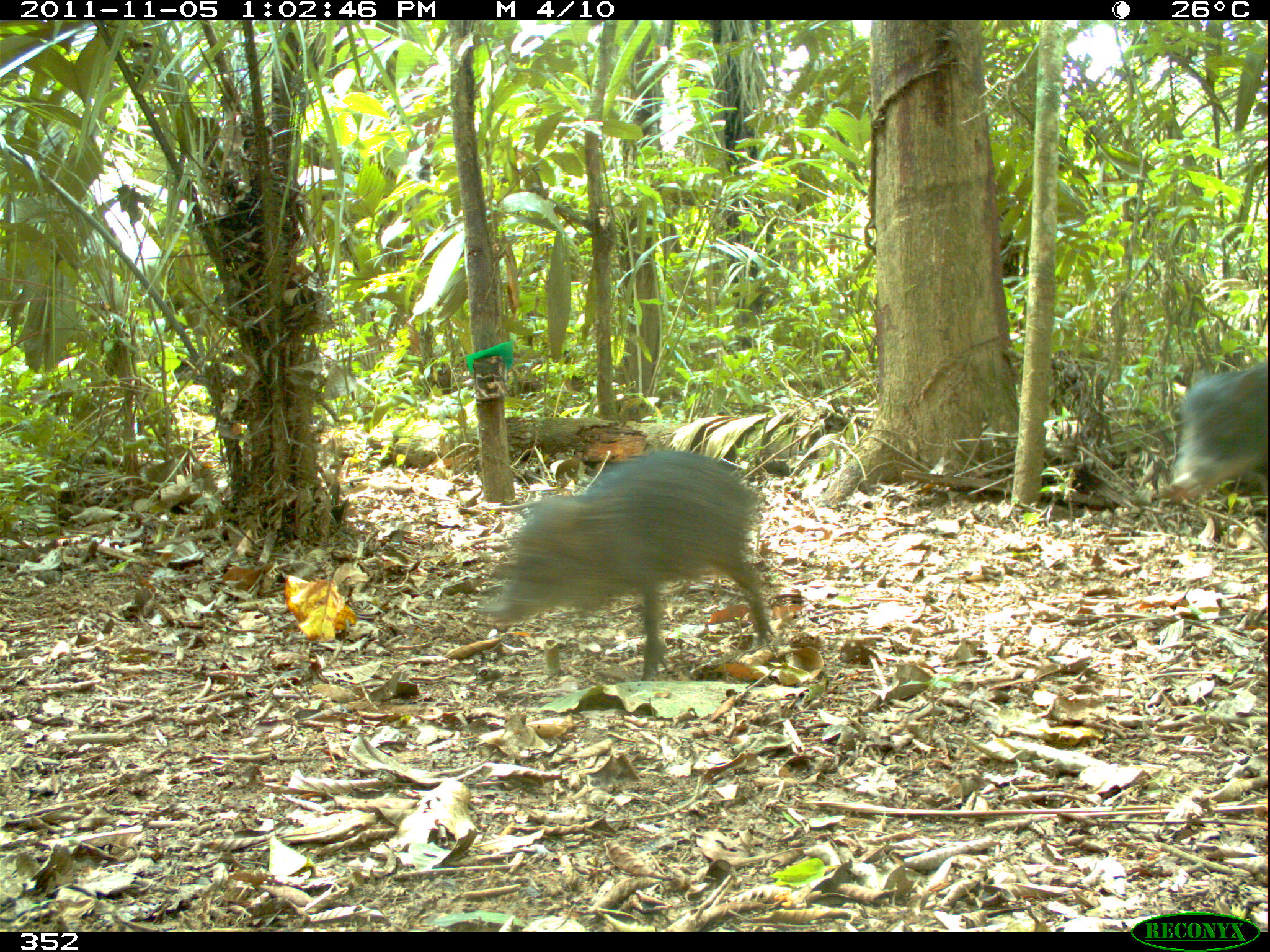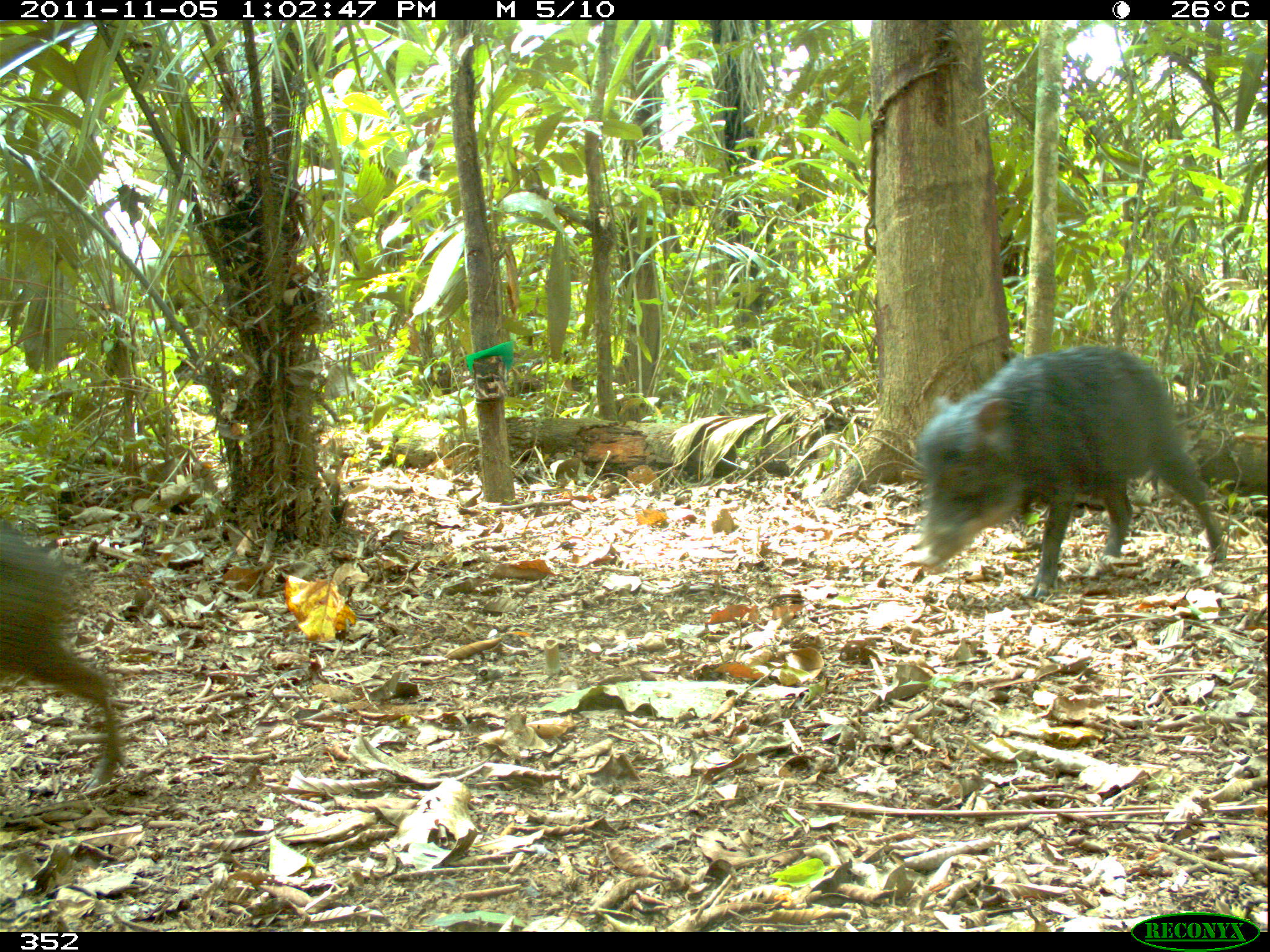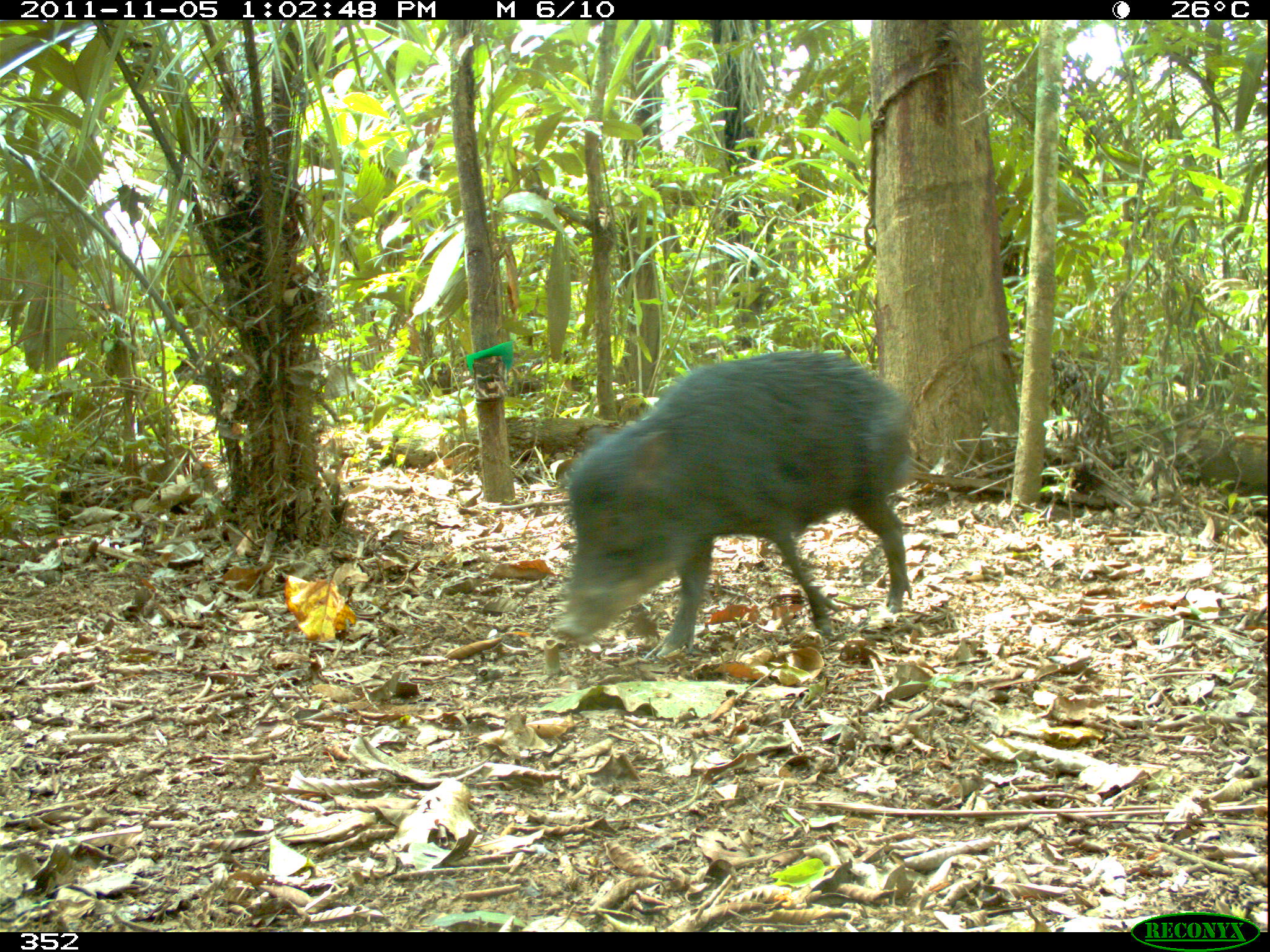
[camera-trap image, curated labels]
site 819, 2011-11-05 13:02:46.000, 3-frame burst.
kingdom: Animalia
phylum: Chordata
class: Mammalia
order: Artiodactyla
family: Tayassuidae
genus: Tayassu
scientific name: Tayassu pecari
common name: white-lipped peccary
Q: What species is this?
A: Tayassu pecari (white-lipped peccary).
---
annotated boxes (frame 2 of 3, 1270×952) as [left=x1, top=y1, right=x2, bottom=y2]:
tayassu pecari: [left=908, top=341, right=1228, bottom=600]; [left=0, top=524, right=128, bottom=789]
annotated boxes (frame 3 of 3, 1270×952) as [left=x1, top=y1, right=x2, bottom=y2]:
tayassu pecari: [left=557, top=349, right=911, bottom=659]